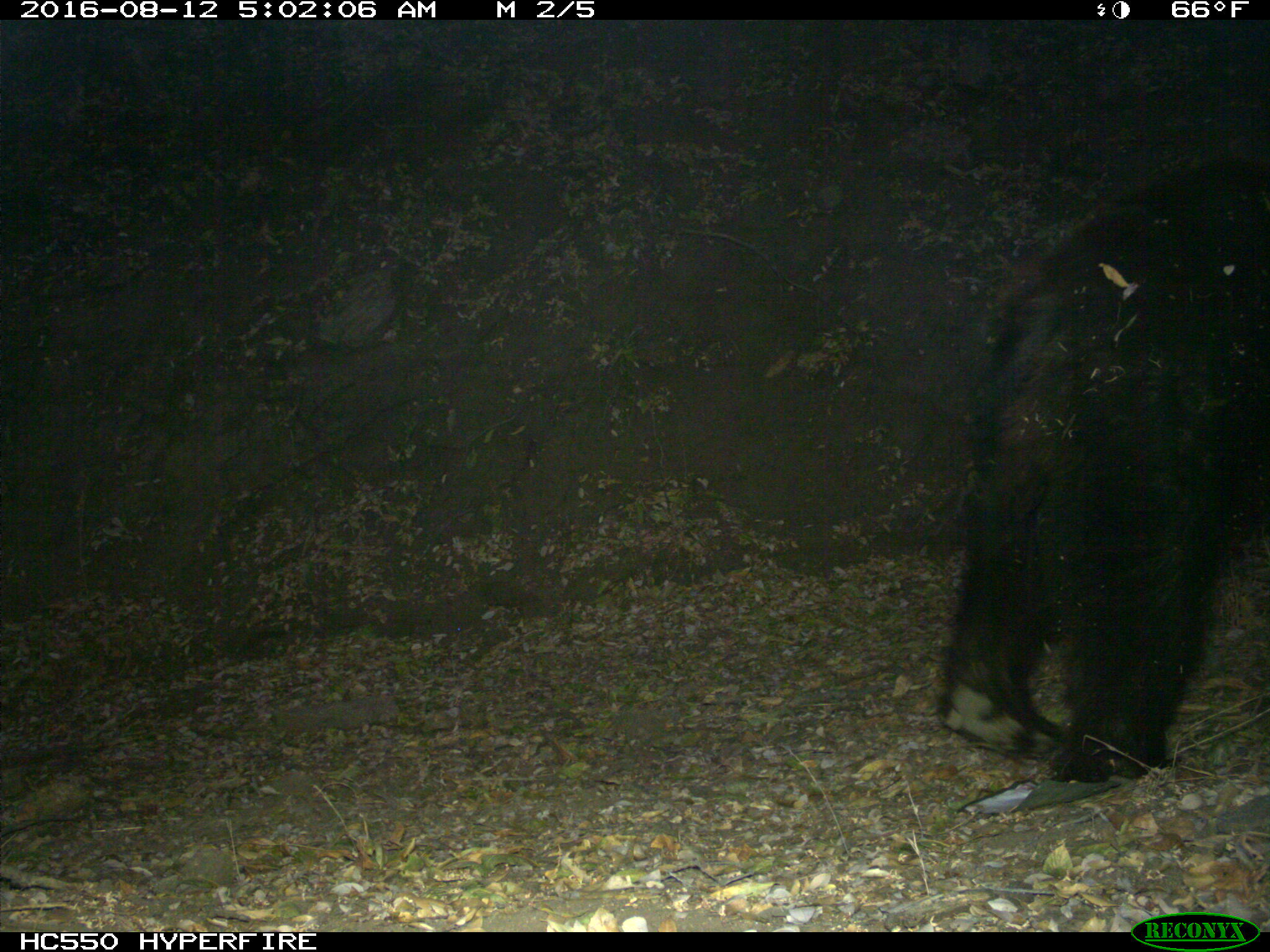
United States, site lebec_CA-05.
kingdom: Animalia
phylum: Chordata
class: Mammalia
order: Carnivora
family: Ursidae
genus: Ursus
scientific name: Ursus americanus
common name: american black bear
Ursus americanus (american black bear).